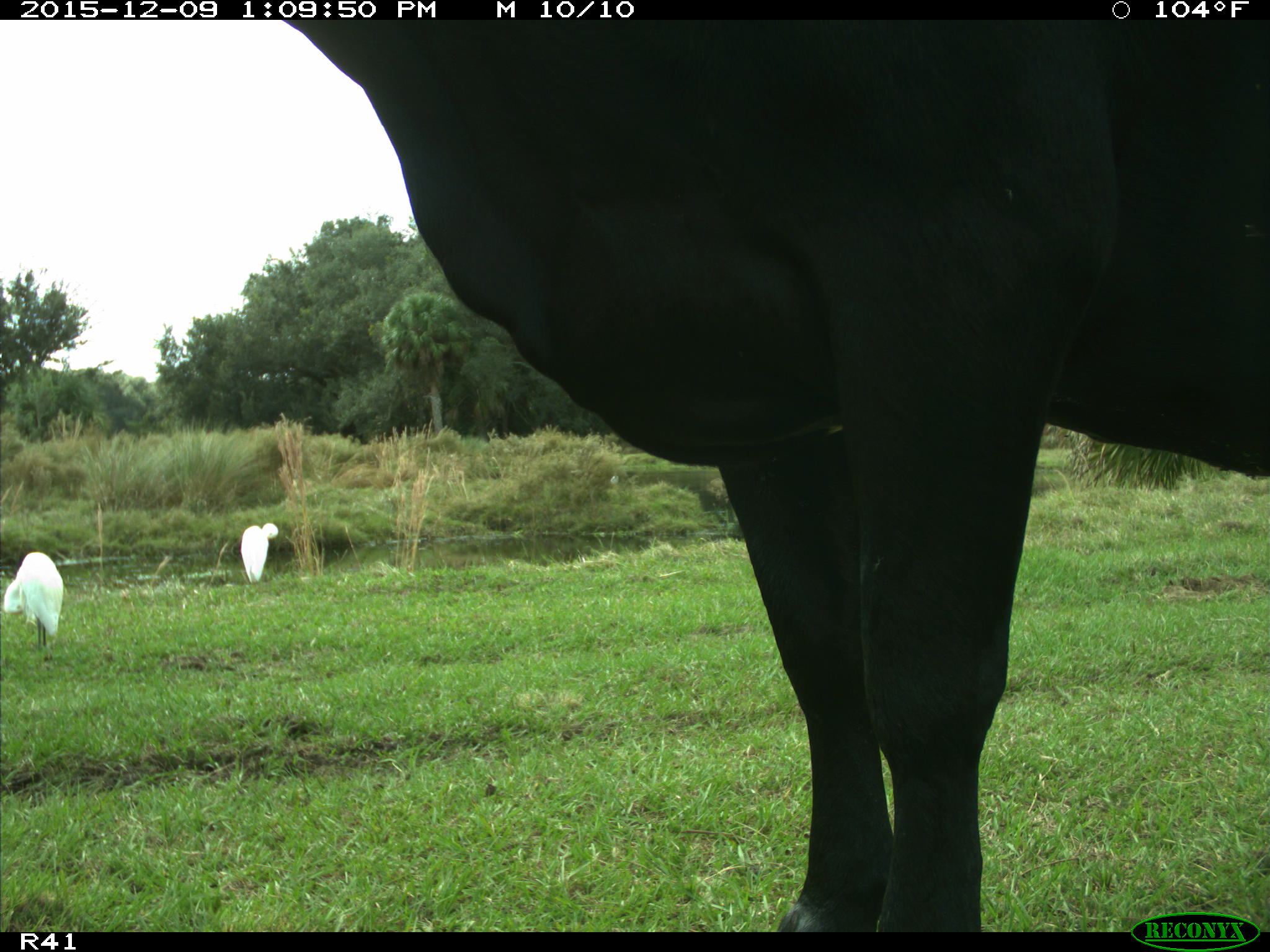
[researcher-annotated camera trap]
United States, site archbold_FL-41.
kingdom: Animalia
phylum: Chordata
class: Mammalia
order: Artiodactyla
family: Bovidae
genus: Bos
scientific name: Bos taurus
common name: domestic cow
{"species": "Bos taurus (domestic cow)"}